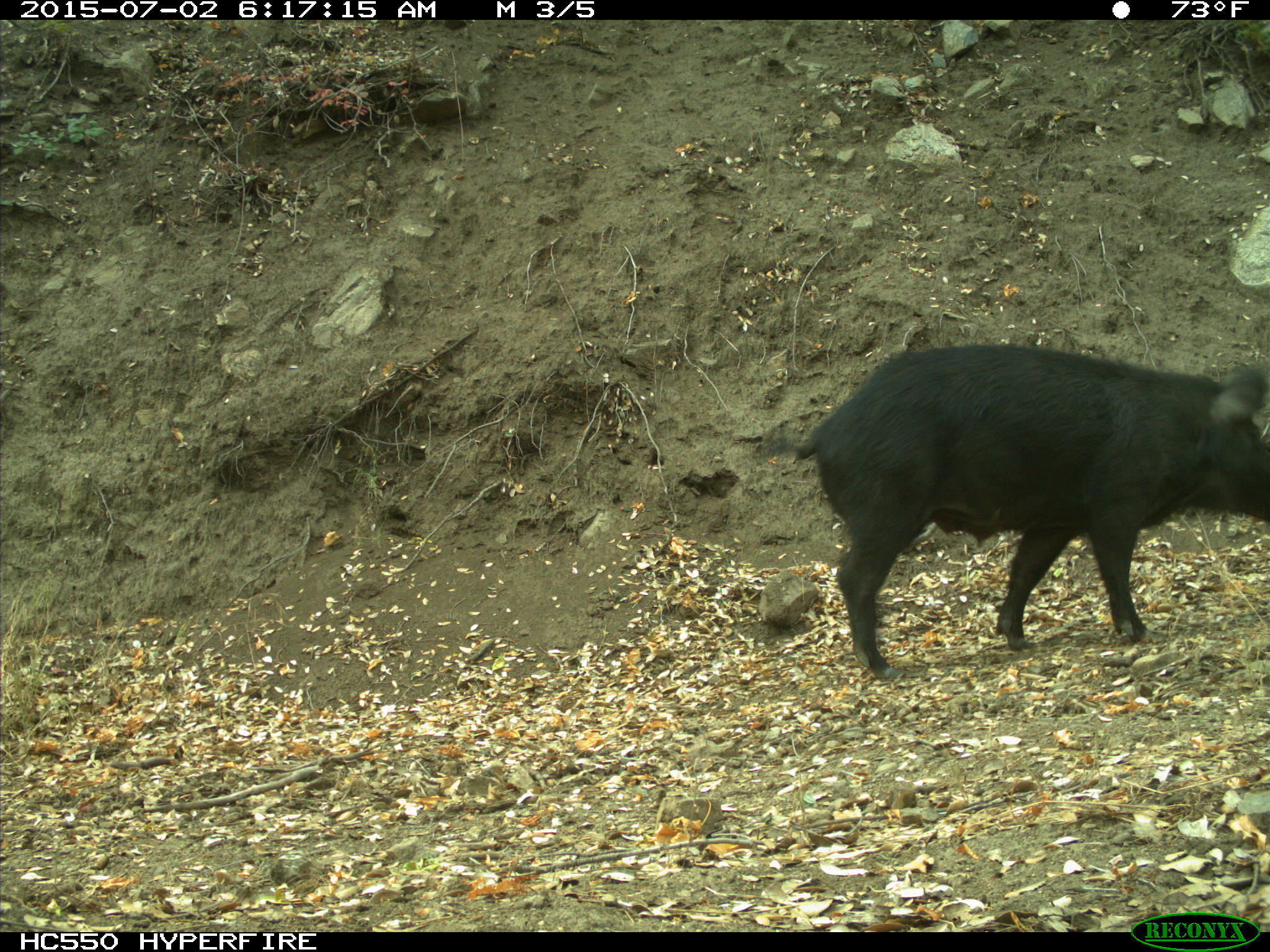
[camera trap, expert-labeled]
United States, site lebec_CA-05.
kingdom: Animalia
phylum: Chordata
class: Mammalia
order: Artiodactyla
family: Suidae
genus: Sus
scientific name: Sus scrofa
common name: wild boar